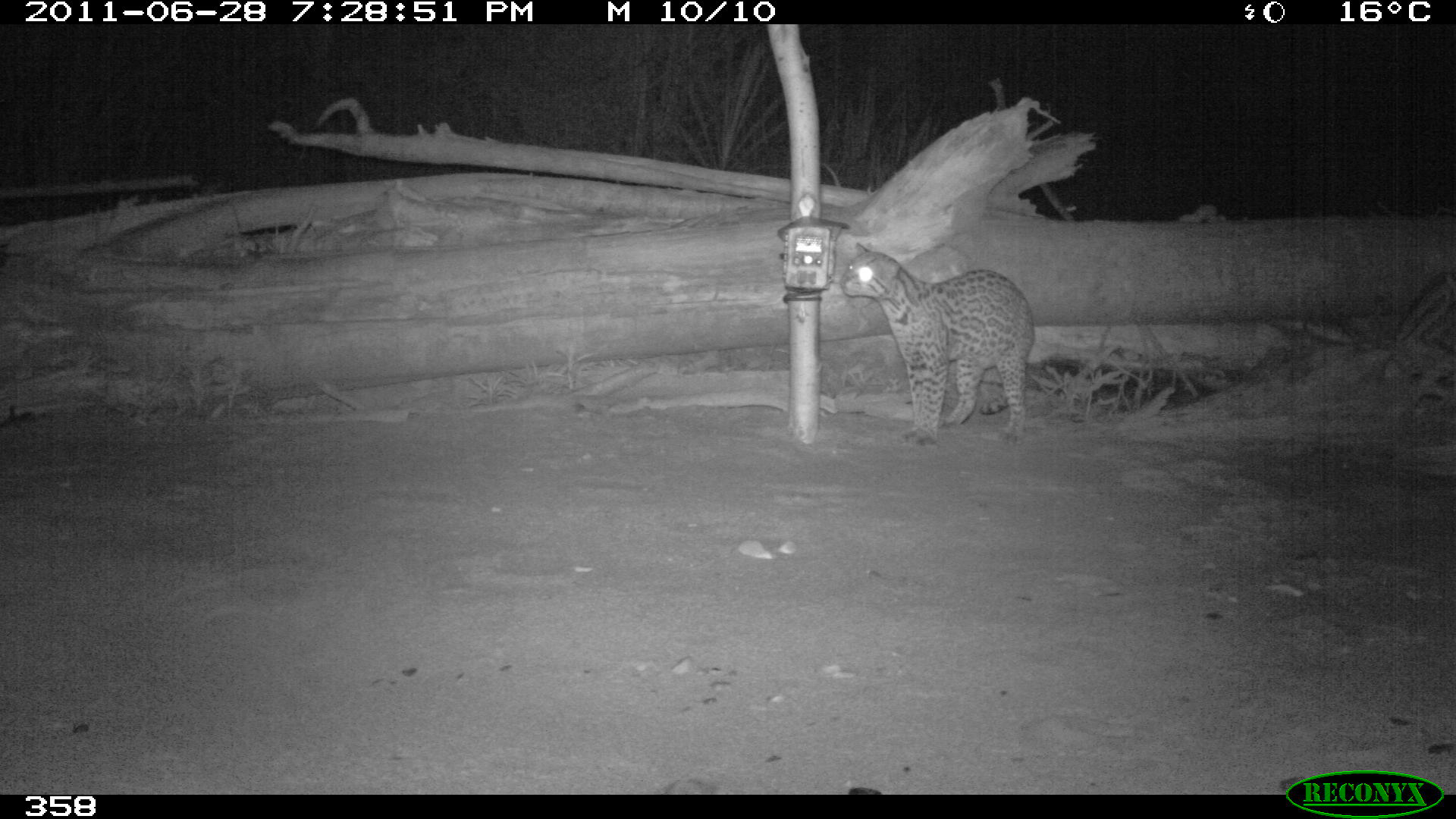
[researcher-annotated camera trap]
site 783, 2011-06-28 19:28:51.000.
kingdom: Animalia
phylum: Chordata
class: Mammalia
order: Carnivora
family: Felidae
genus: Leopardus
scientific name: Leopardus pardalis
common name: ocelot